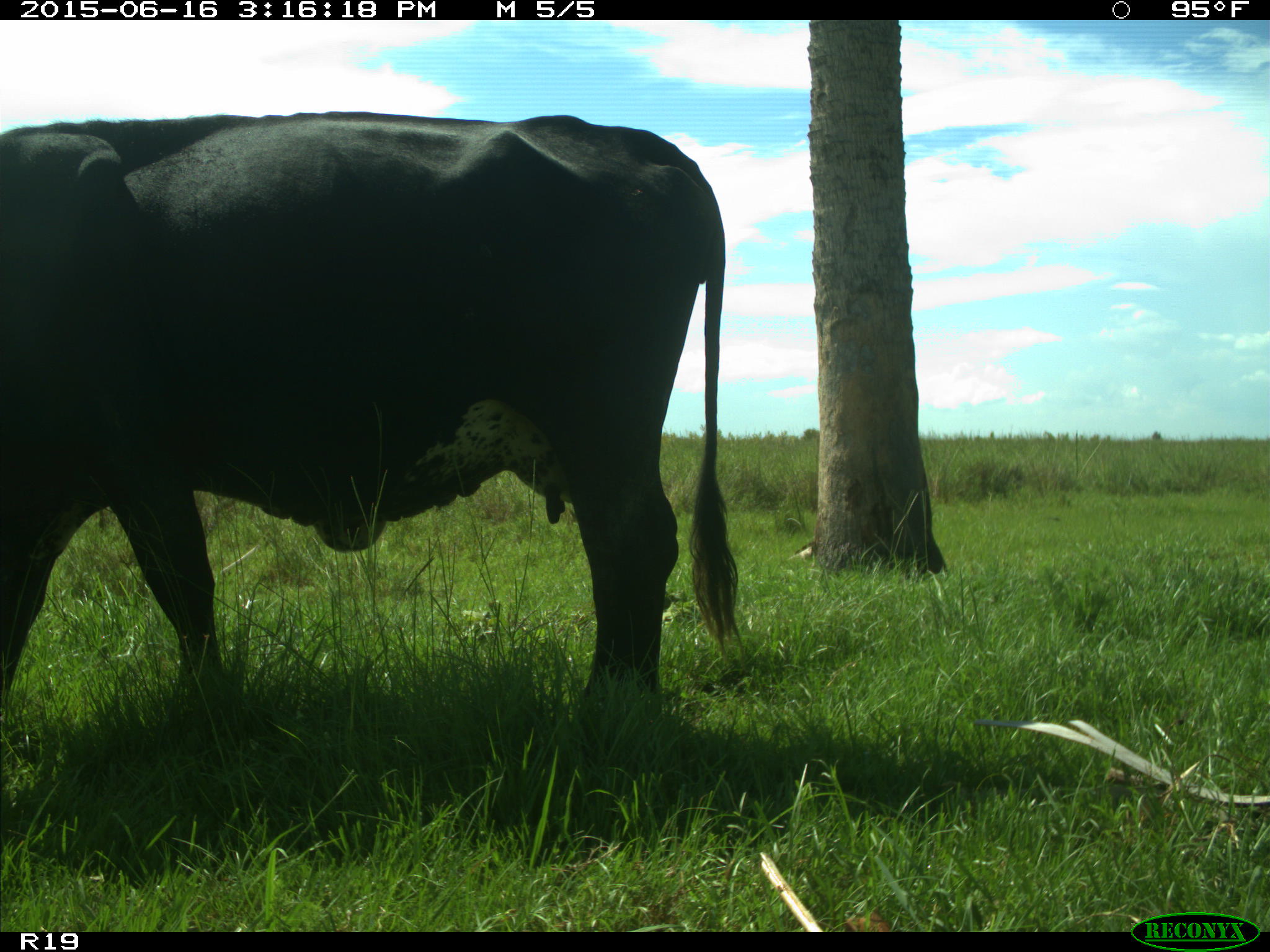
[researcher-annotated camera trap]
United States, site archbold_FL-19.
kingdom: Animalia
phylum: Chordata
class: Mammalia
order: Artiodactyla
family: Bovidae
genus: Bos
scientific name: Bos taurus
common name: domestic cow